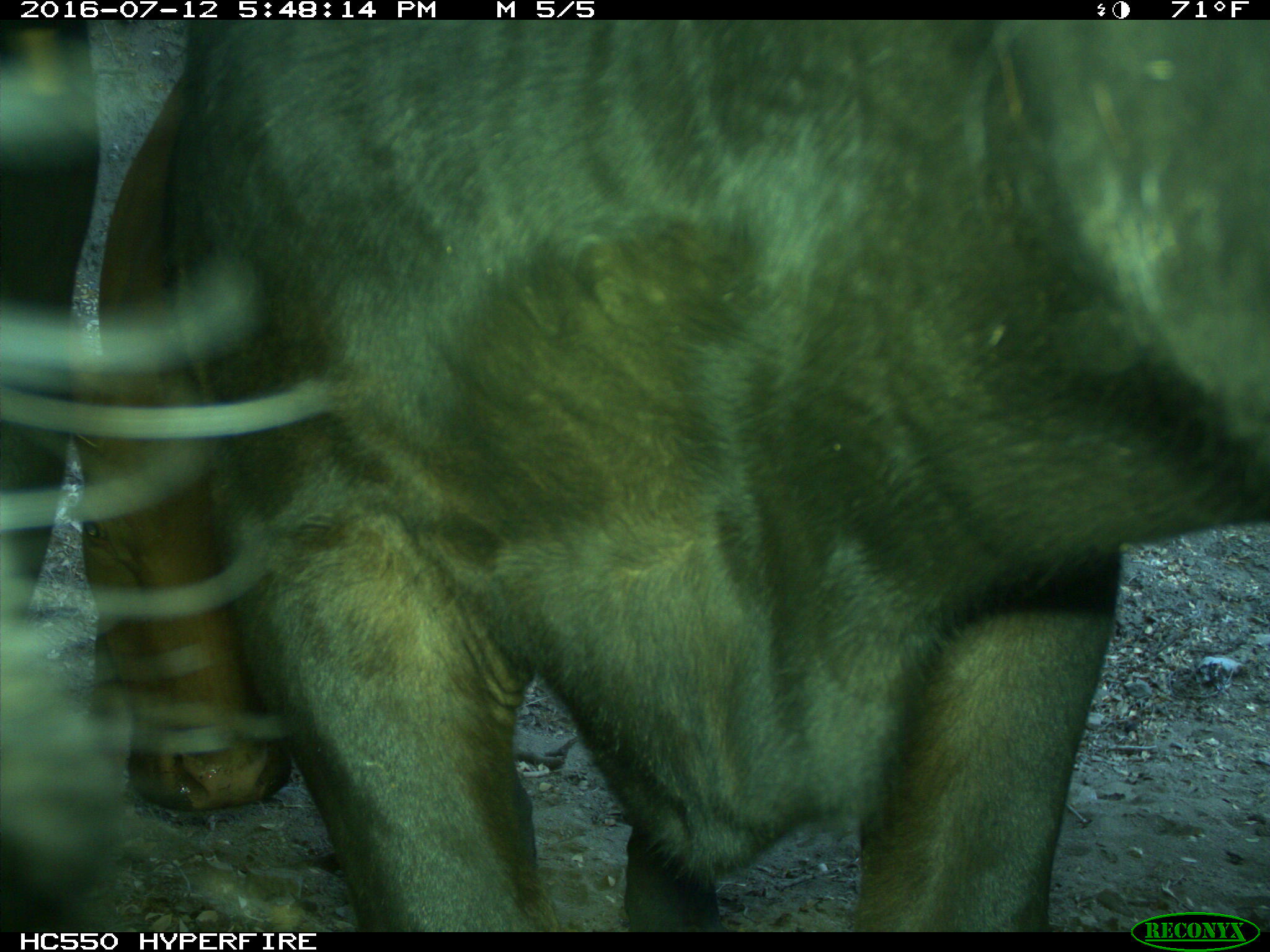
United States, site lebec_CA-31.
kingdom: Animalia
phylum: Chordata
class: Mammalia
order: Artiodactyla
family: Bovidae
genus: Bos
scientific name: Bos taurus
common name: domestic cow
Bos taurus (domestic cow).